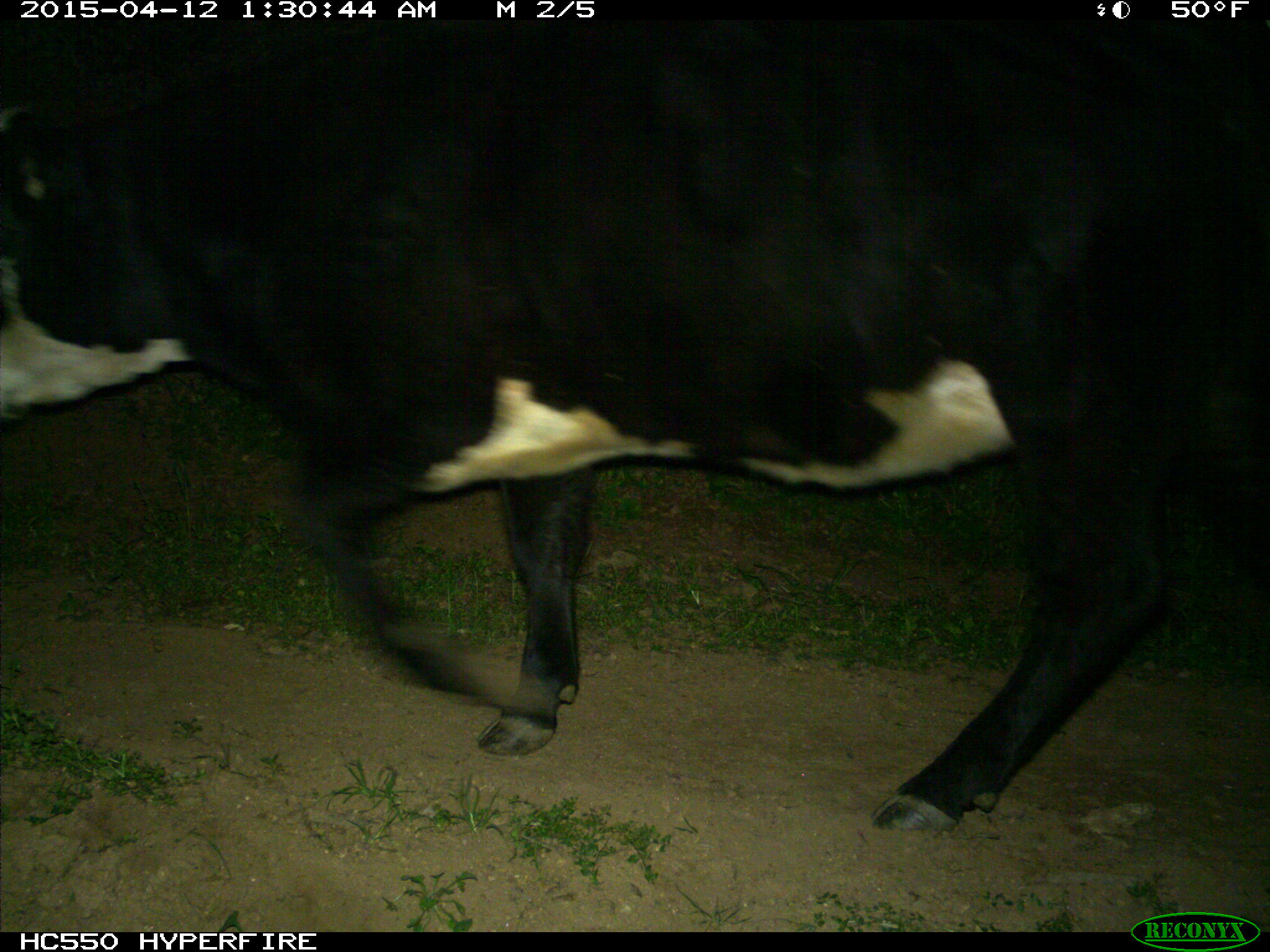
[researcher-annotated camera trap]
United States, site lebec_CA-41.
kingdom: Animalia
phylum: Chordata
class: Mammalia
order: Artiodactyla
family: Bovidae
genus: Bos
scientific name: Bos taurus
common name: domestic cow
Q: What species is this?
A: Bos taurus (domestic cow).